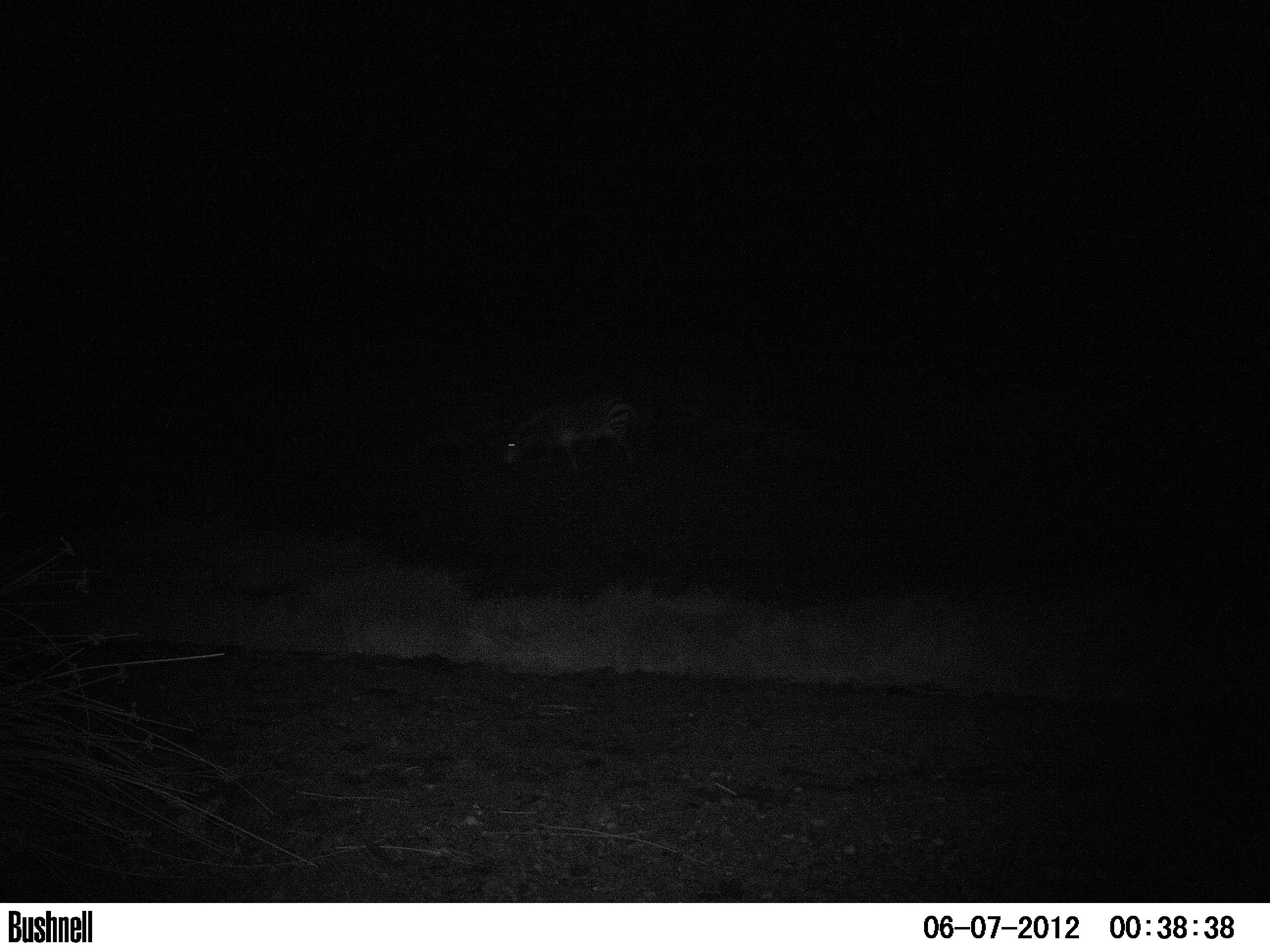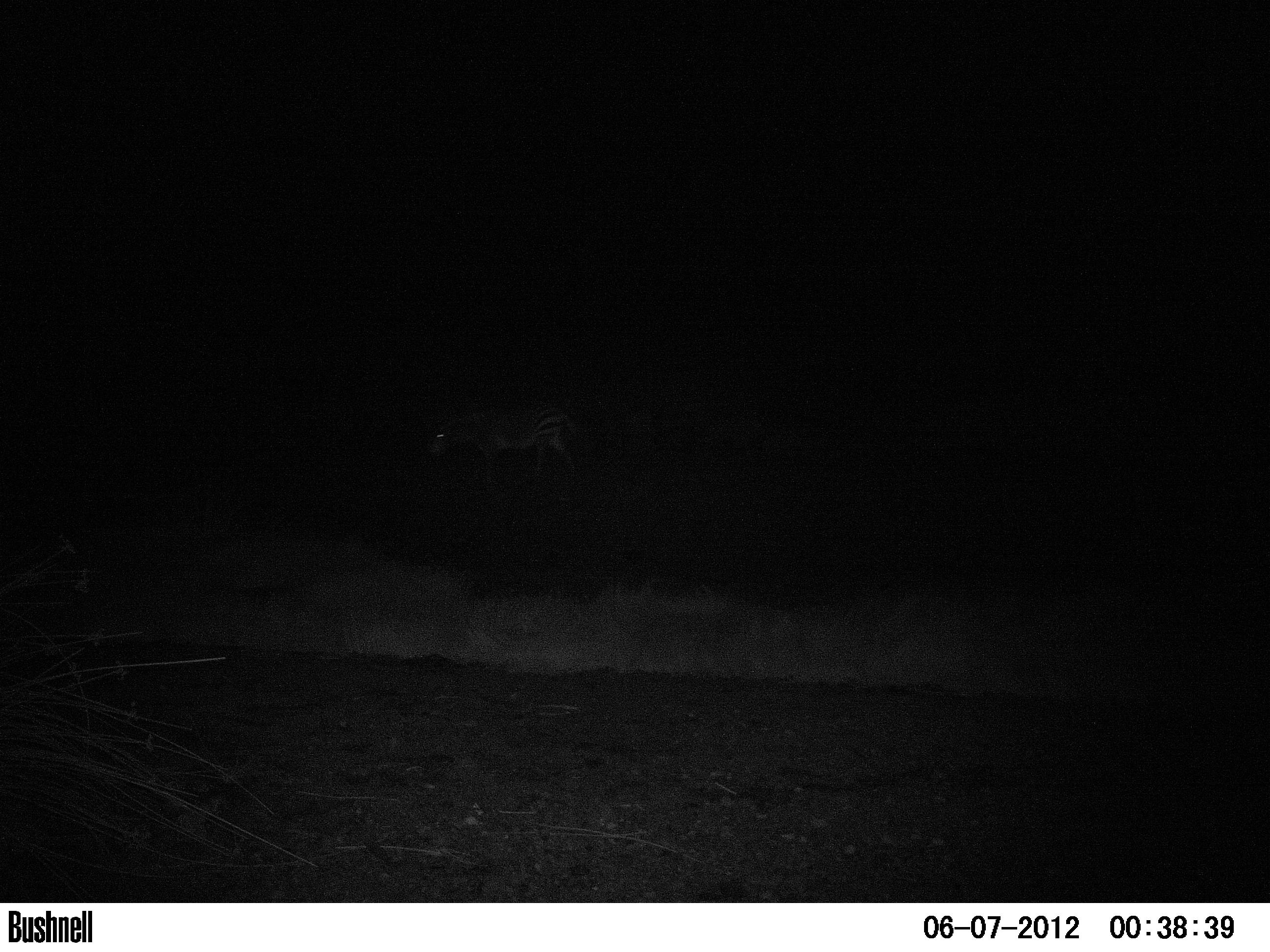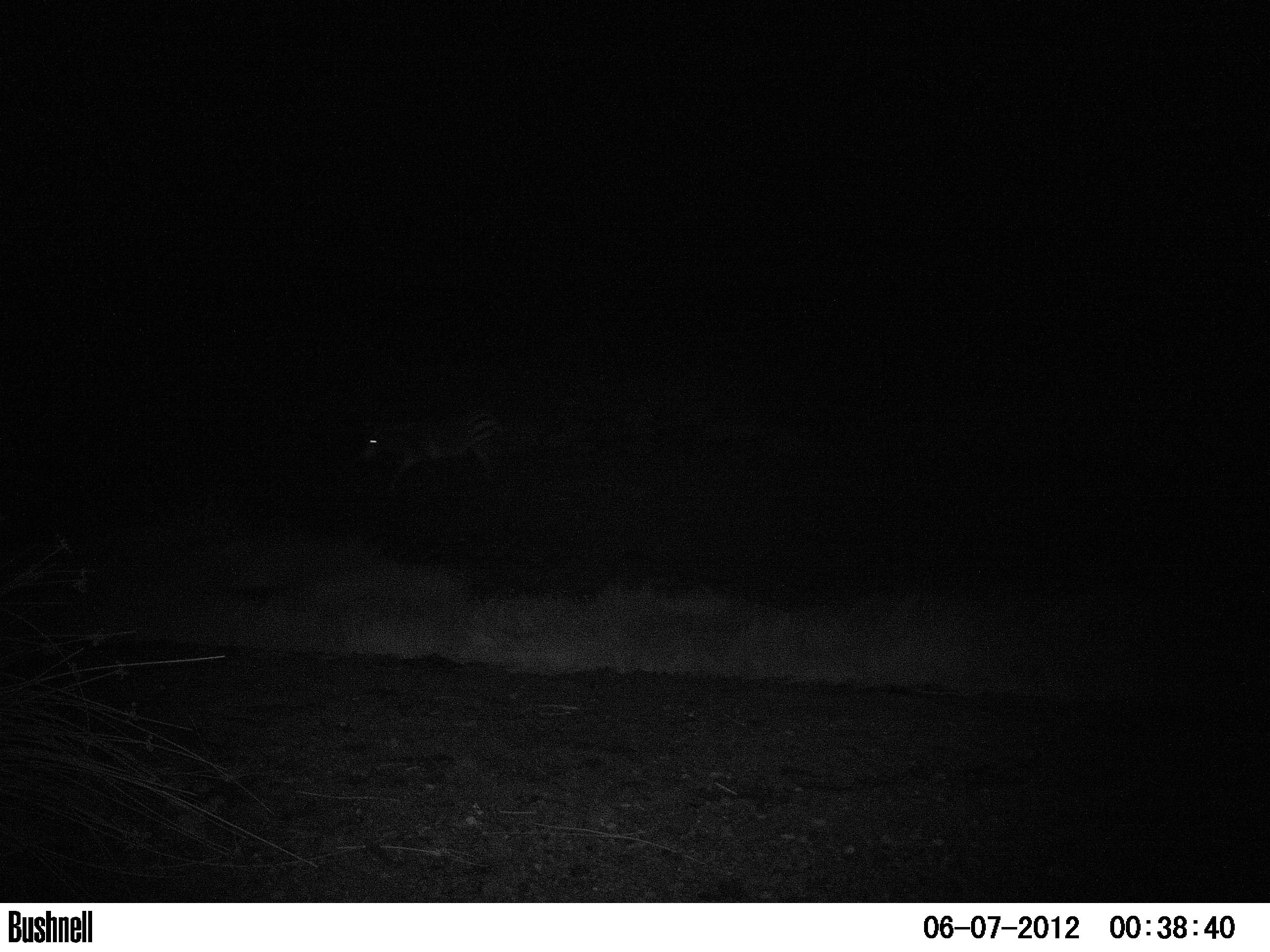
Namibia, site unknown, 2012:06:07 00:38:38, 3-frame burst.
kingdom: Animalia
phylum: Chordata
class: Mammalia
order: Perissodactyla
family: Equidae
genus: Equus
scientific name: Equus zebra hartmannae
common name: hartmann's mountain zebra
Equus zebra hartmannae (hartmann's mountain zebra).